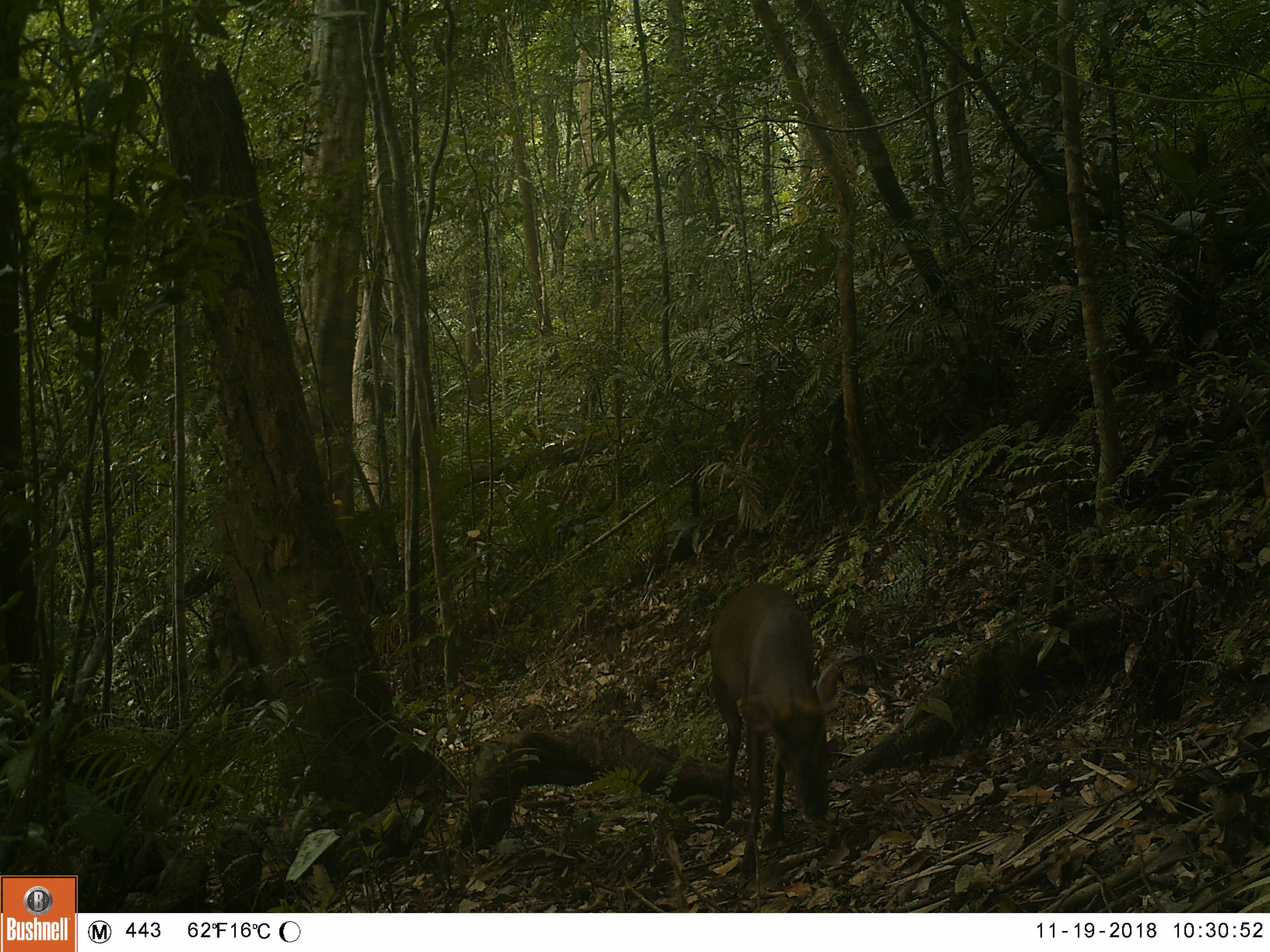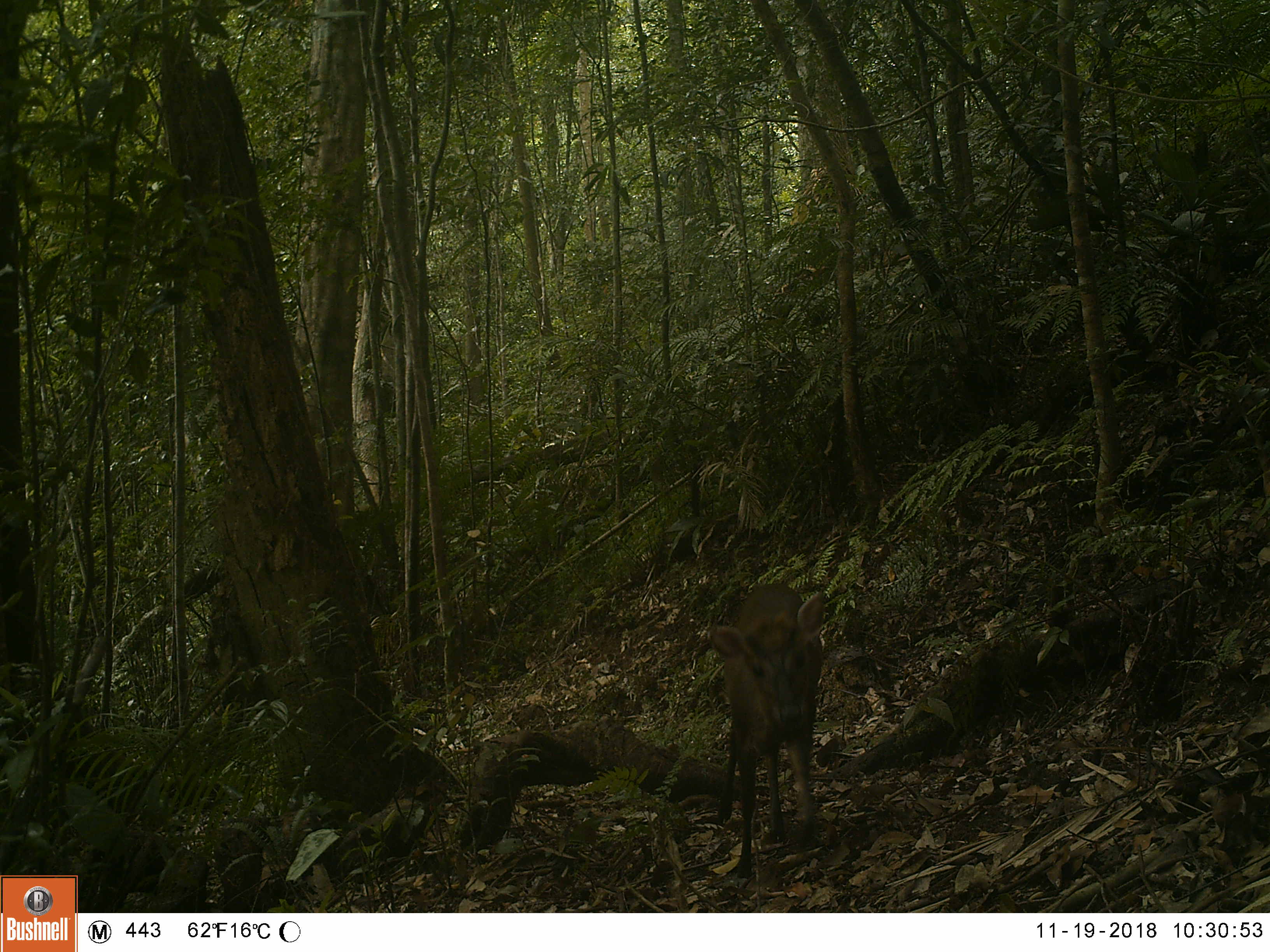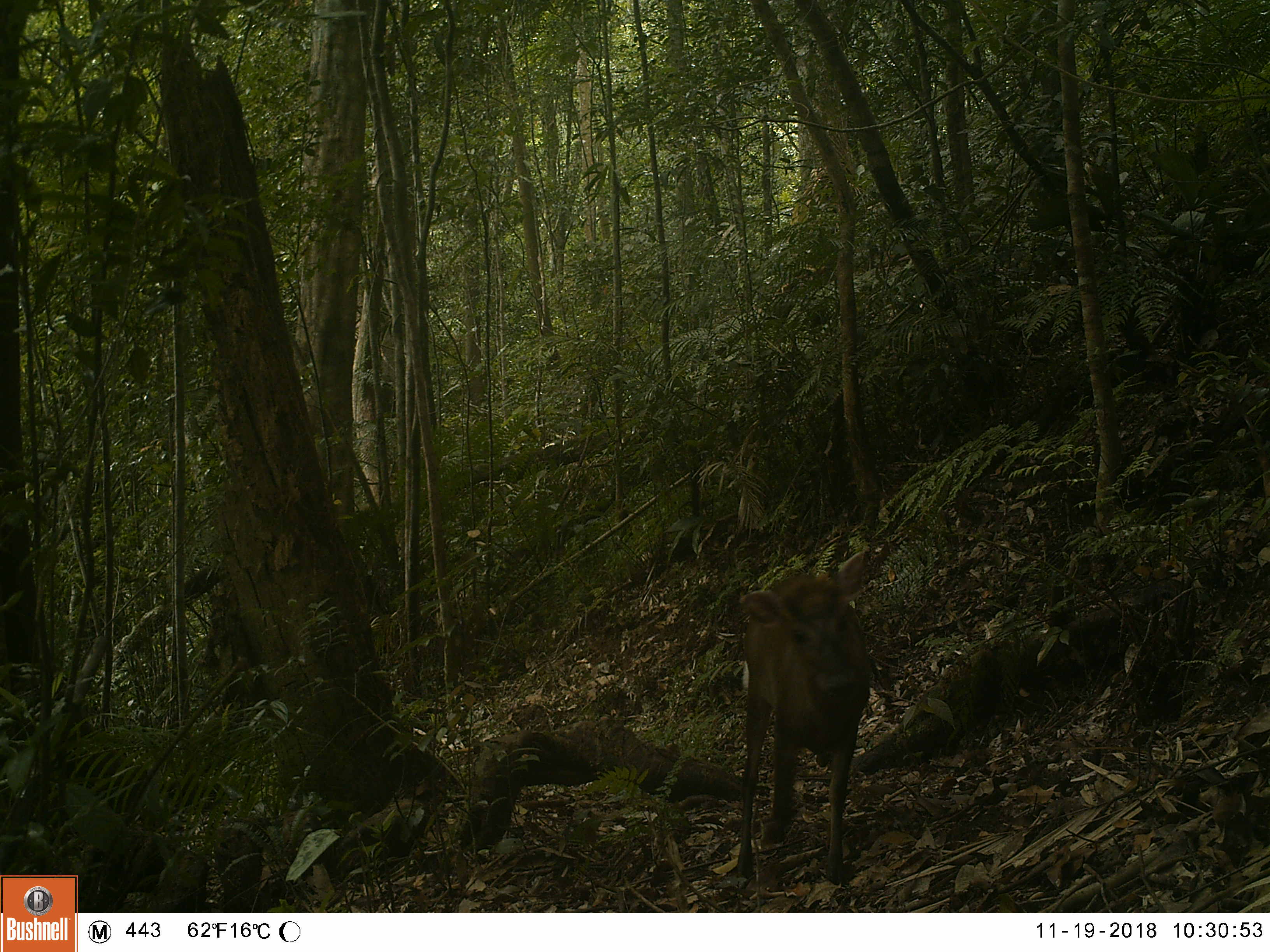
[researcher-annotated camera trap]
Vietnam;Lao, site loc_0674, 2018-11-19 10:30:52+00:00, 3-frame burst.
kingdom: Animalia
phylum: Chordata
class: Mammalia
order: Artiodactyla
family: Cervidae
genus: Muntiacus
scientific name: Muntiacus rooseveltorum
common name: roosevelt's muntjac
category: roosevelts muntjac group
Roosevelts muntjac group (roosevelt's muntjac) (Muntiacus rooseveltorum). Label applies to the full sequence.